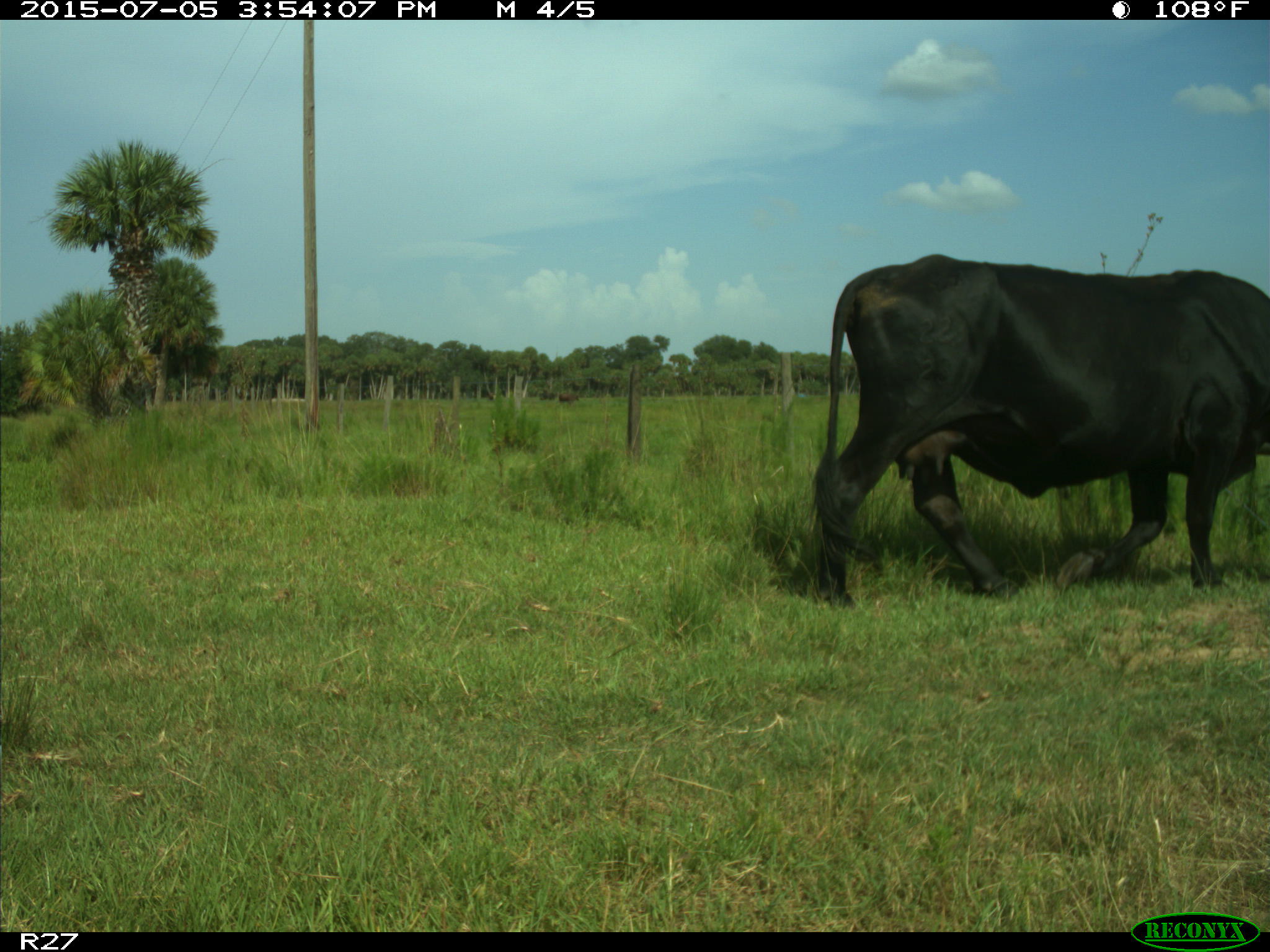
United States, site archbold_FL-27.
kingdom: Animalia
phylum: Chordata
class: Mammalia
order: Artiodactyla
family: Bovidae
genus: Bos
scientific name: Bos taurus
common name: domestic cow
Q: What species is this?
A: Bos taurus (domestic cow).